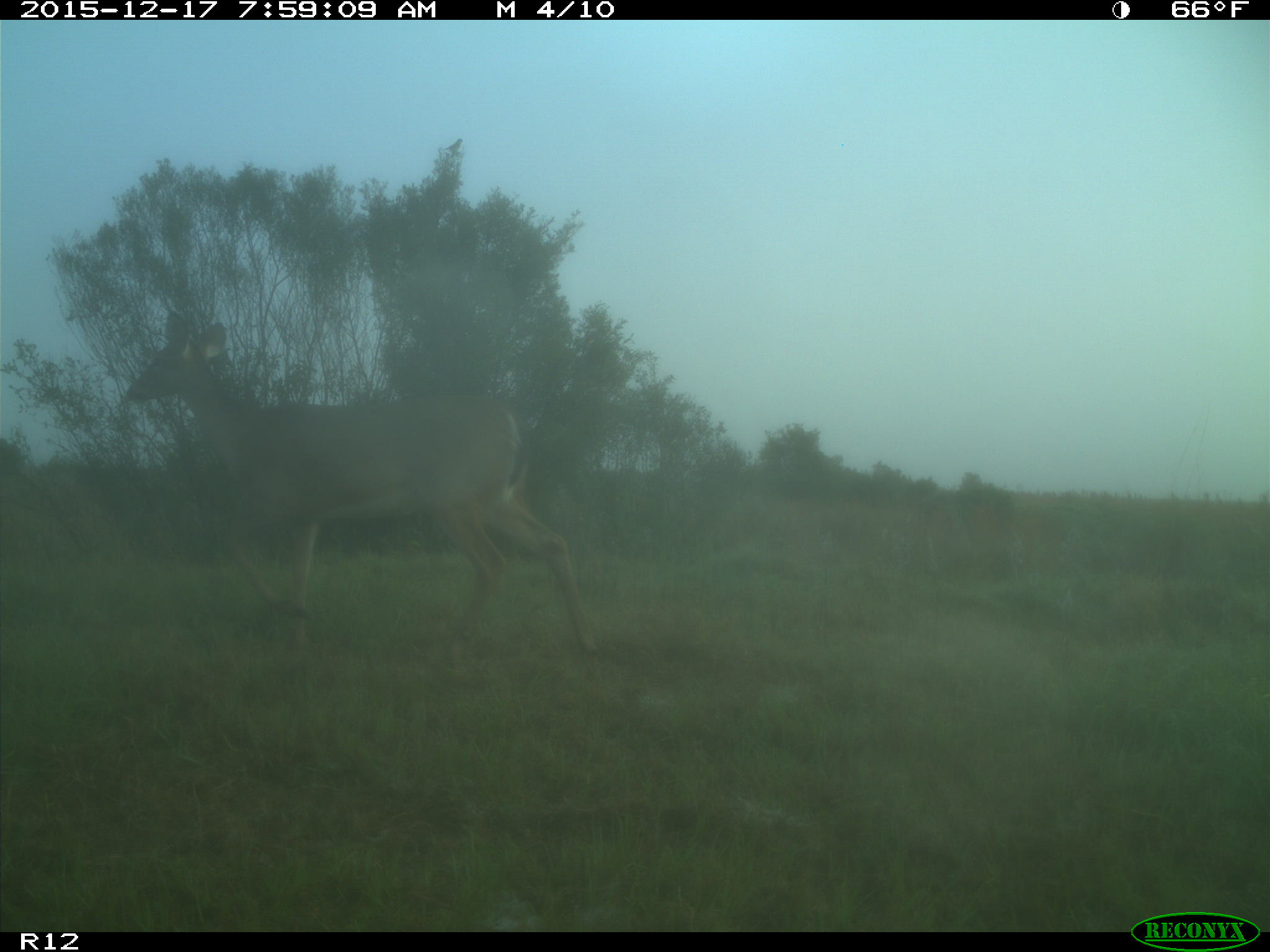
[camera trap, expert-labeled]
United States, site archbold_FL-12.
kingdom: Animalia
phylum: Chordata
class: Mammalia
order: Artiodactyla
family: Cervidae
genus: Odocoileus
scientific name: Odocoileus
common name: deer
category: unidentified deer